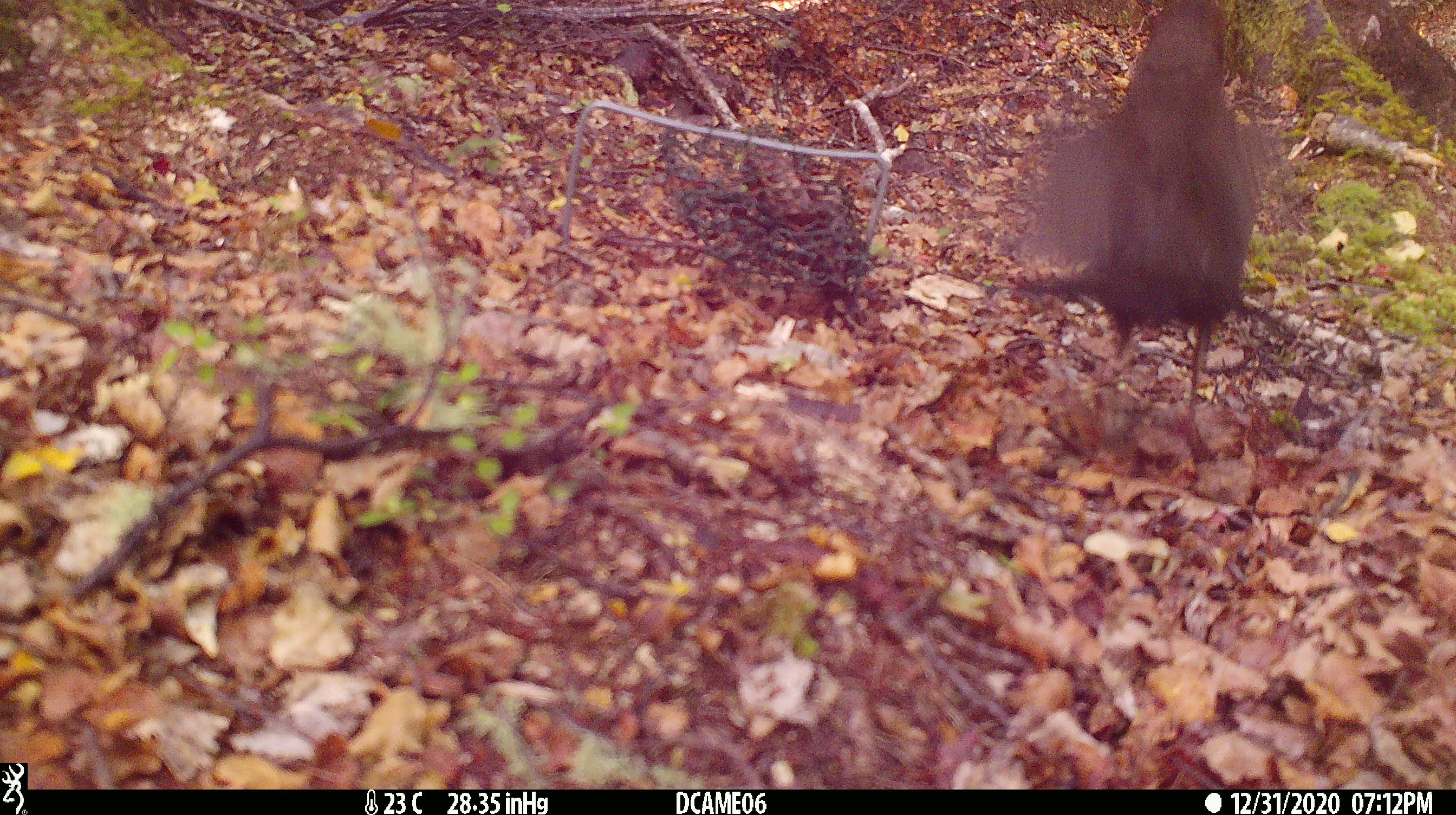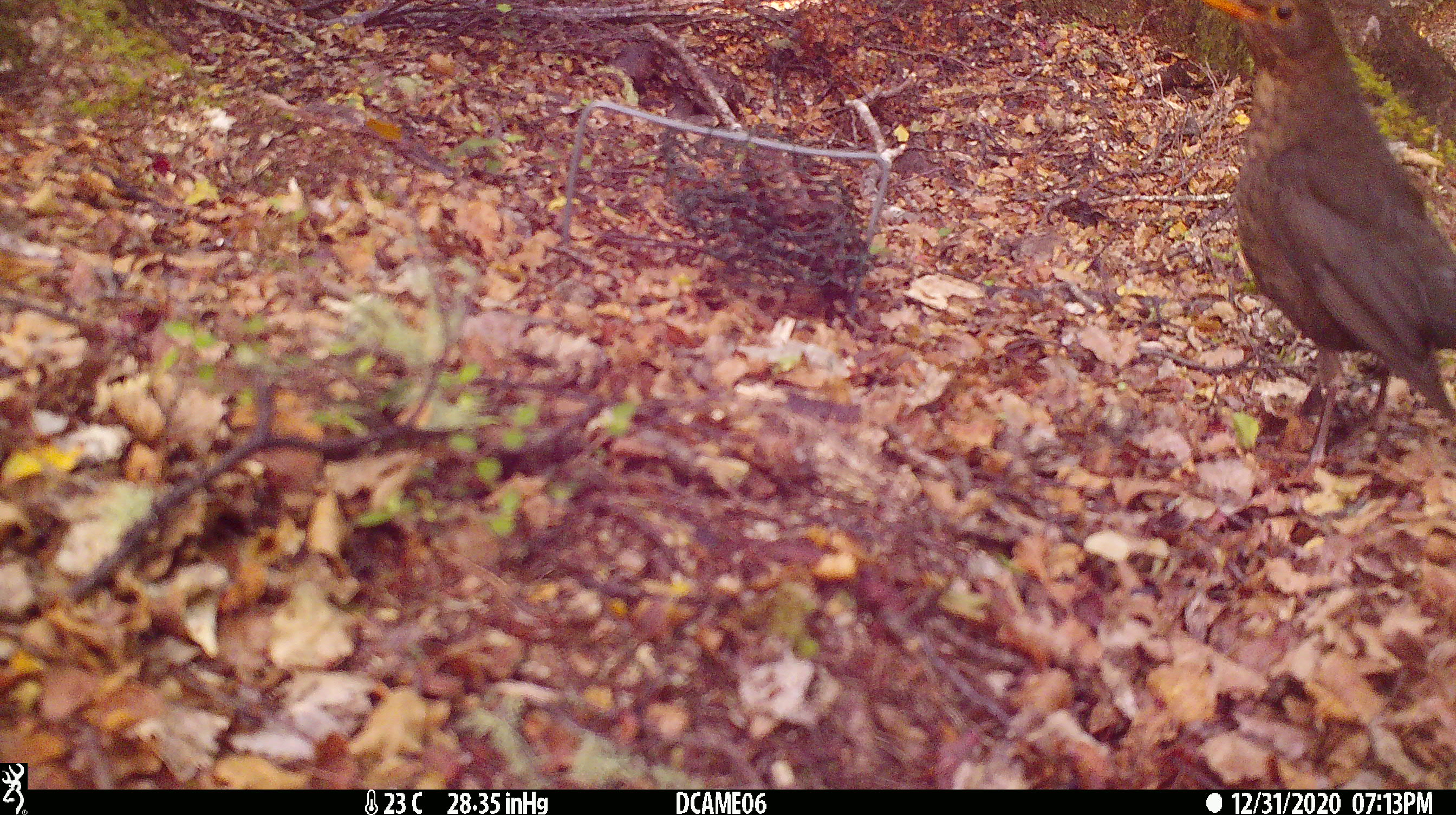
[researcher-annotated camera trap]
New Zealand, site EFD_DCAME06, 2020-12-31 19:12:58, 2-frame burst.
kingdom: Animalia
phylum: Chordata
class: Aves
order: Passeriformes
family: Turdidae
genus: Turdus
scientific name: Turdus merula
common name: eurasian blackbird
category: blackbird